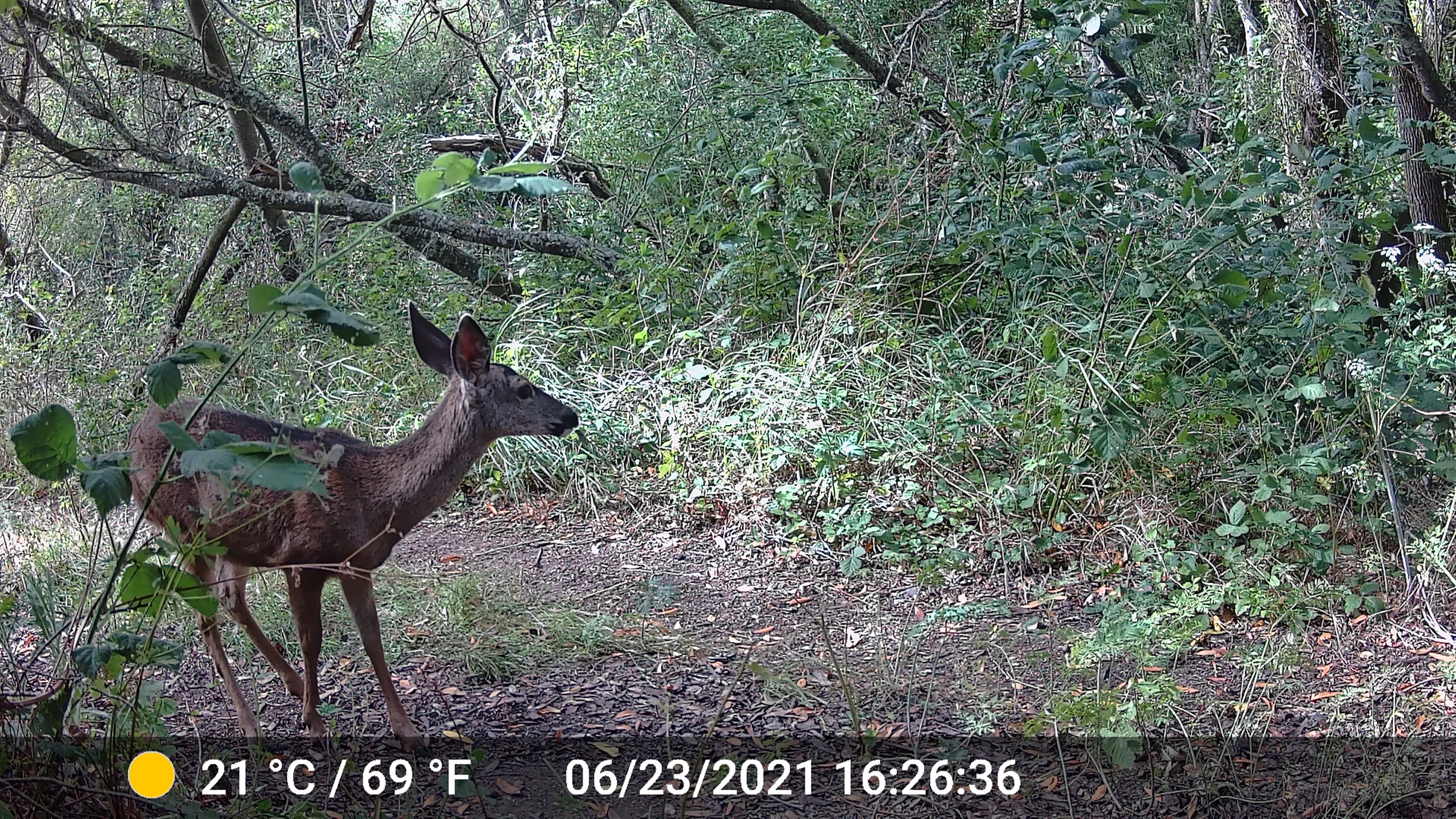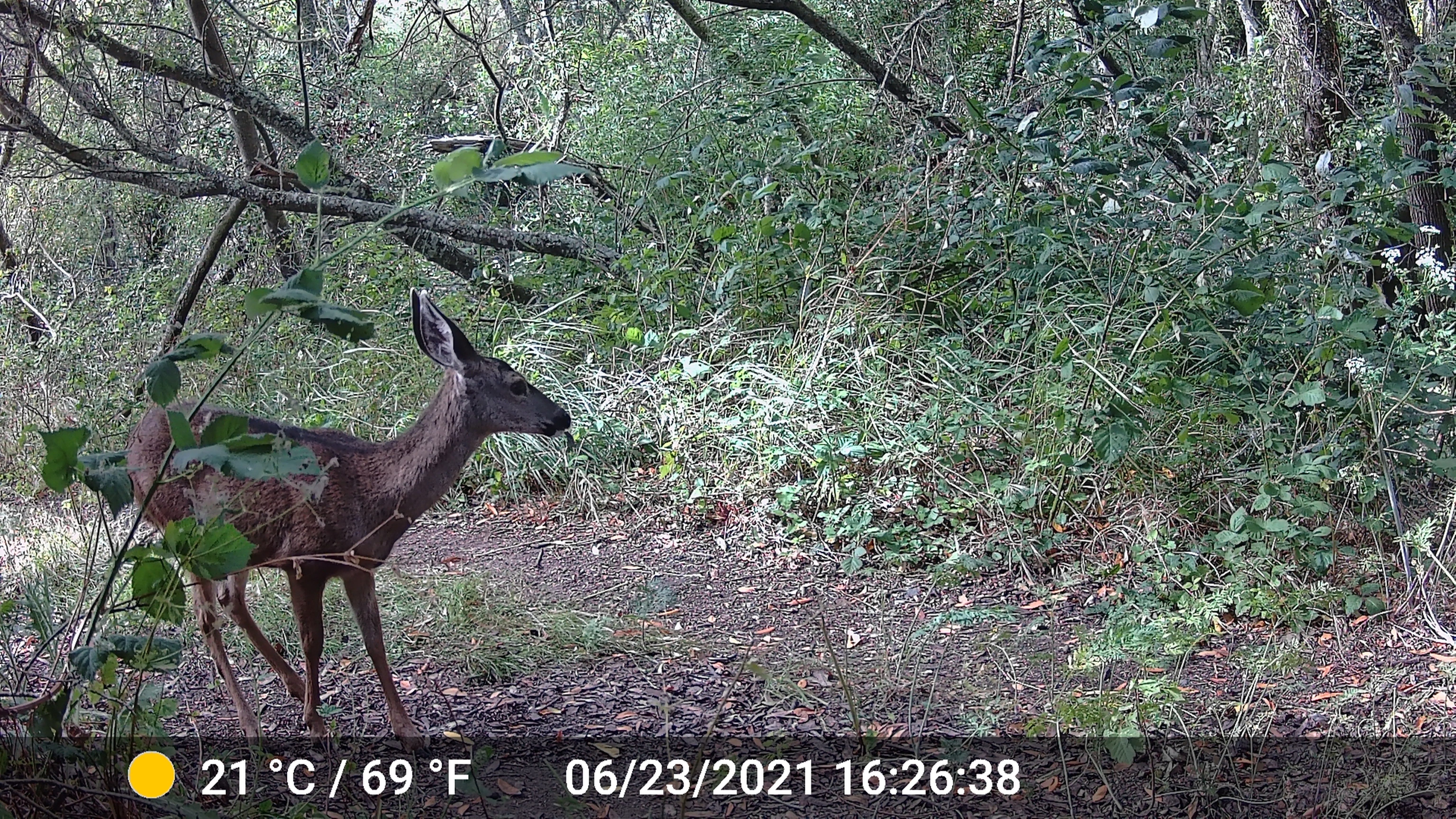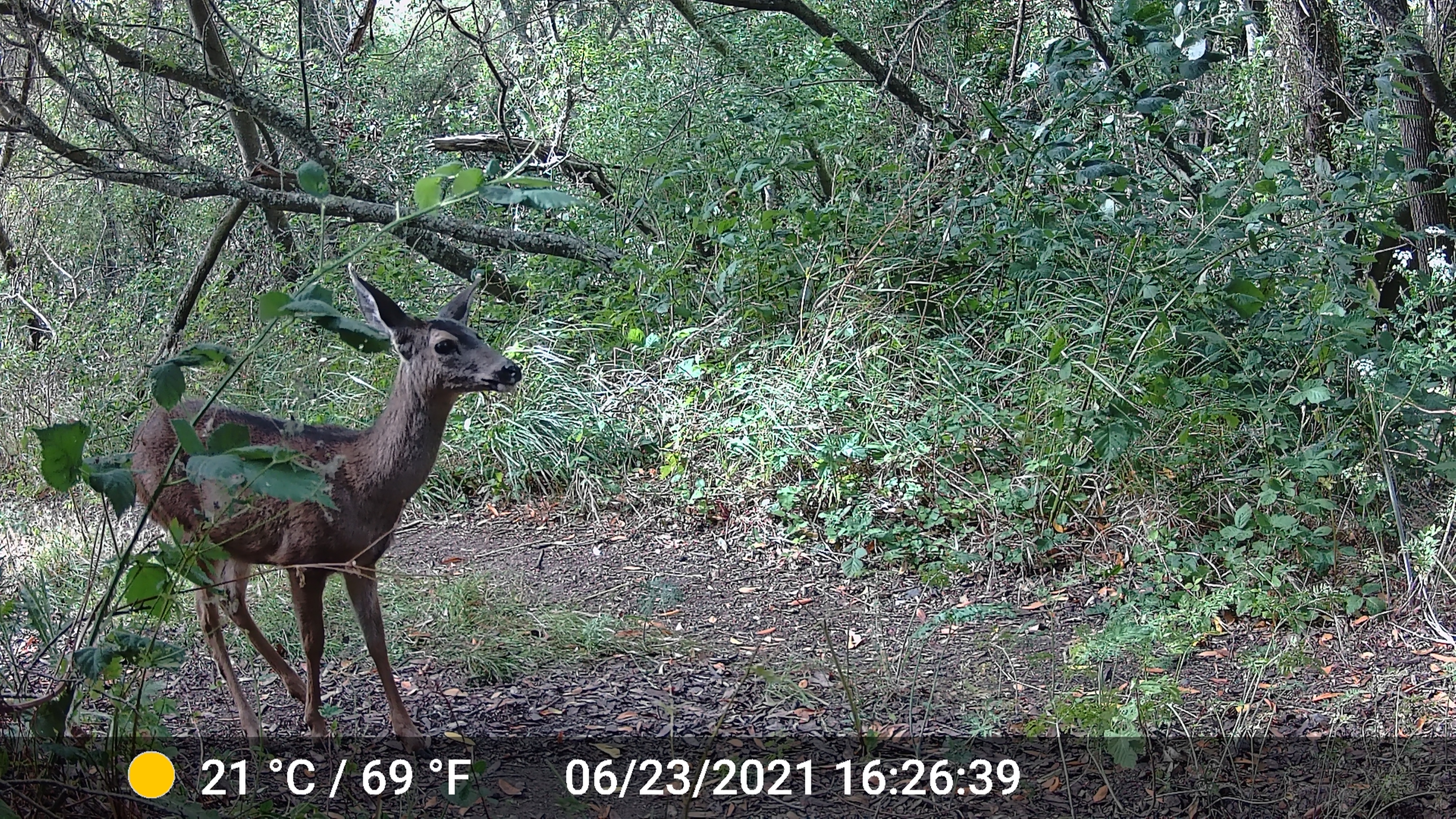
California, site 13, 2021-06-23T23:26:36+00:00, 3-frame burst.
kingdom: Animalia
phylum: Chordata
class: Mammalia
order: Artiodactyla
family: Cervidae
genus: Odocoileus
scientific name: Odocoileus hemionus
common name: mule deer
Mule deer (Odocoileus hemionus).